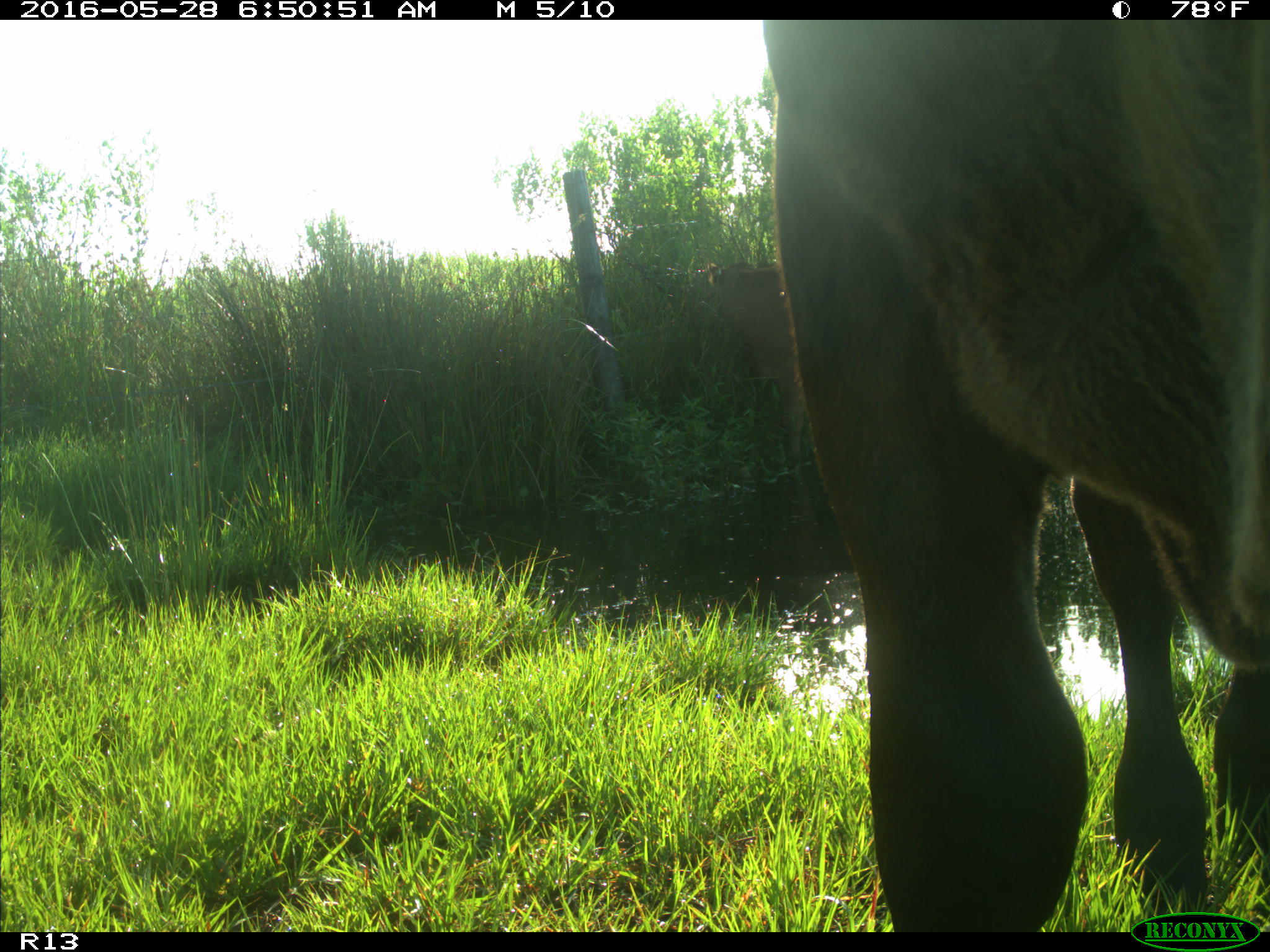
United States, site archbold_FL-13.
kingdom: Animalia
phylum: Chordata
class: Mammalia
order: Artiodactyla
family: Bovidae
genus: Bos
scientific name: Bos taurus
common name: domestic cow